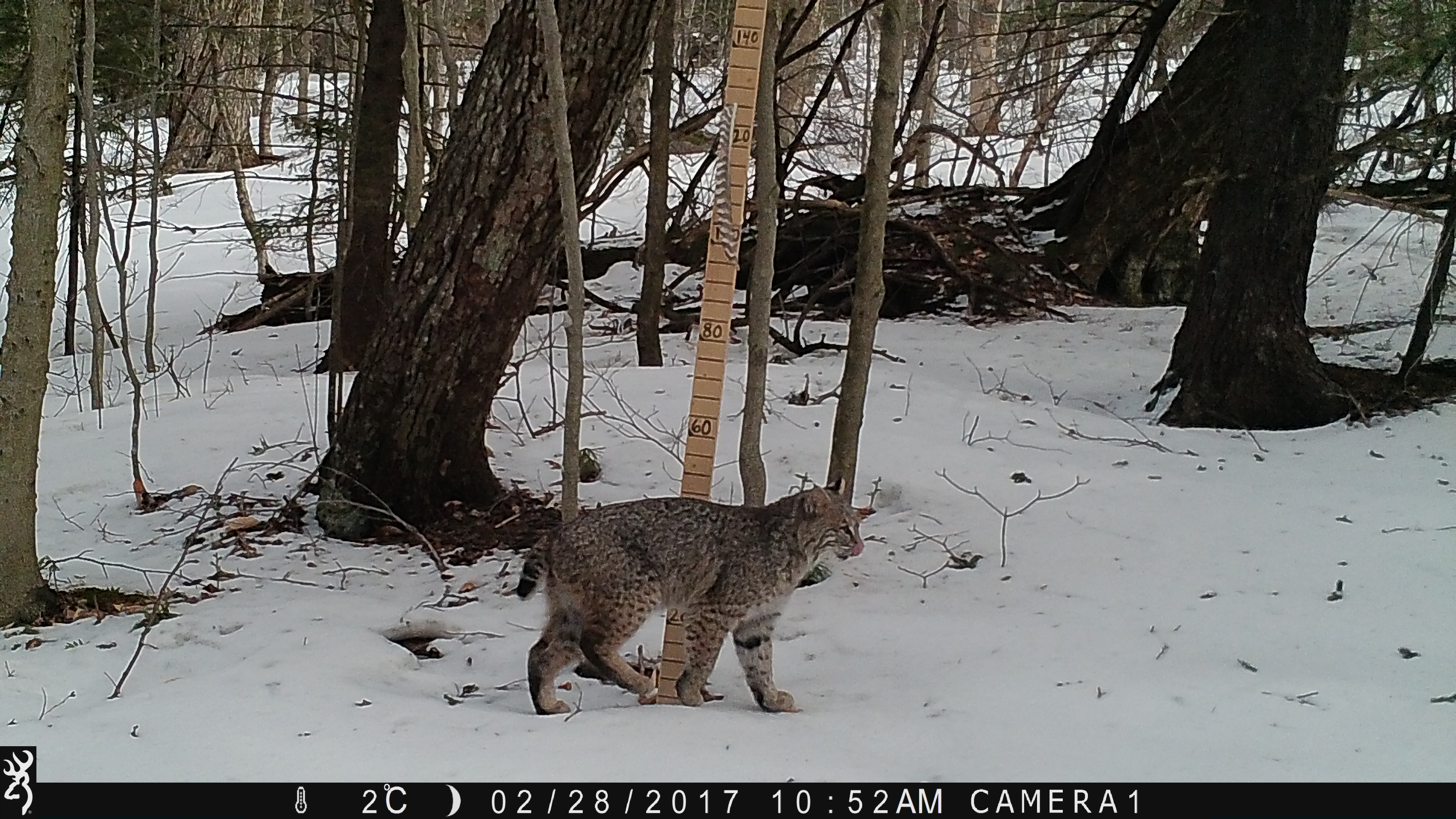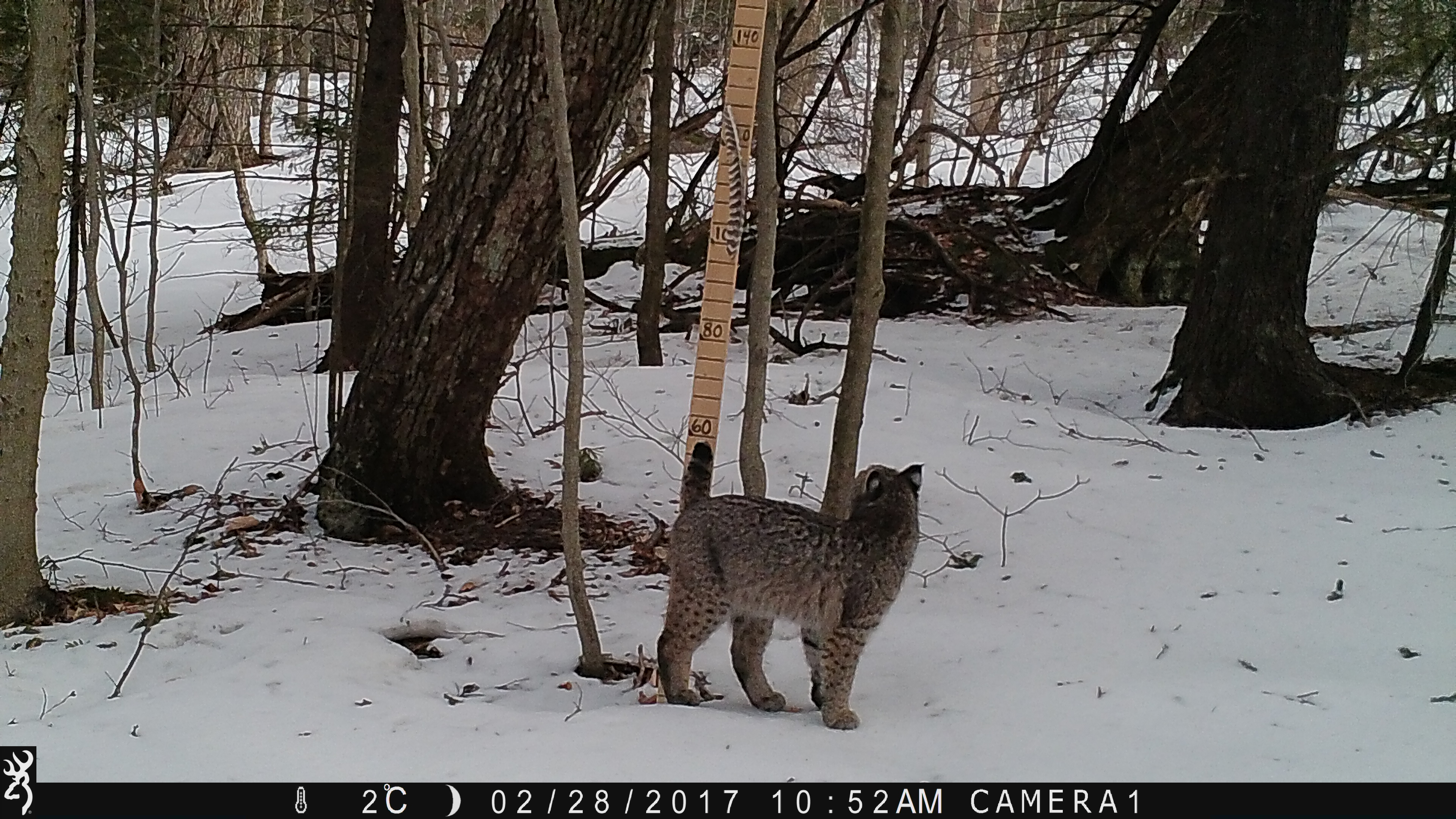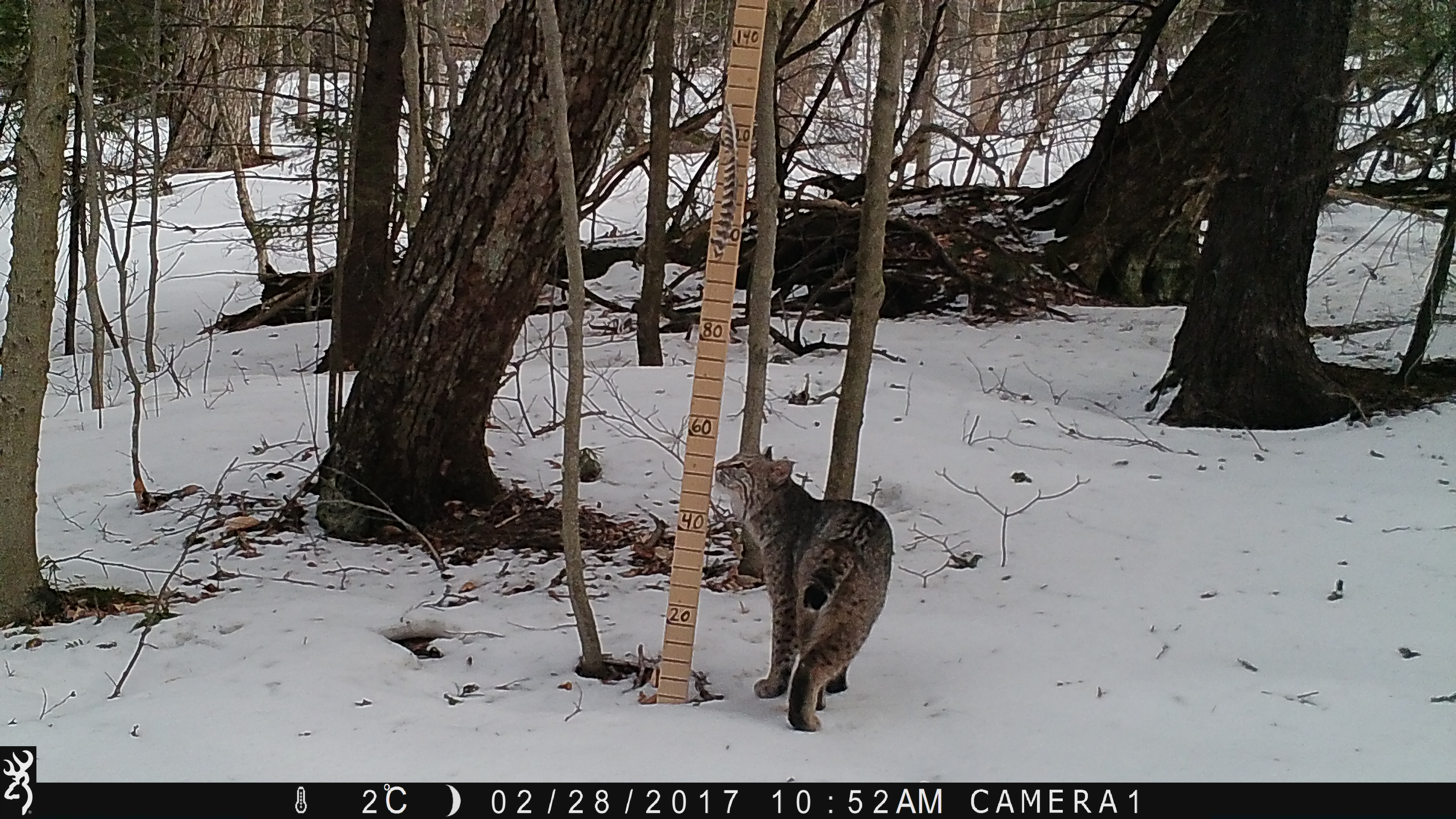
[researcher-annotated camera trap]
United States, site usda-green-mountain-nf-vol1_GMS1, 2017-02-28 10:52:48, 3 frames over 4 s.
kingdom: Animalia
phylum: Chordata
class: Mammalia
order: Carnivora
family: Felidae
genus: Lynx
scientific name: Lynx rufus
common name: bobcat